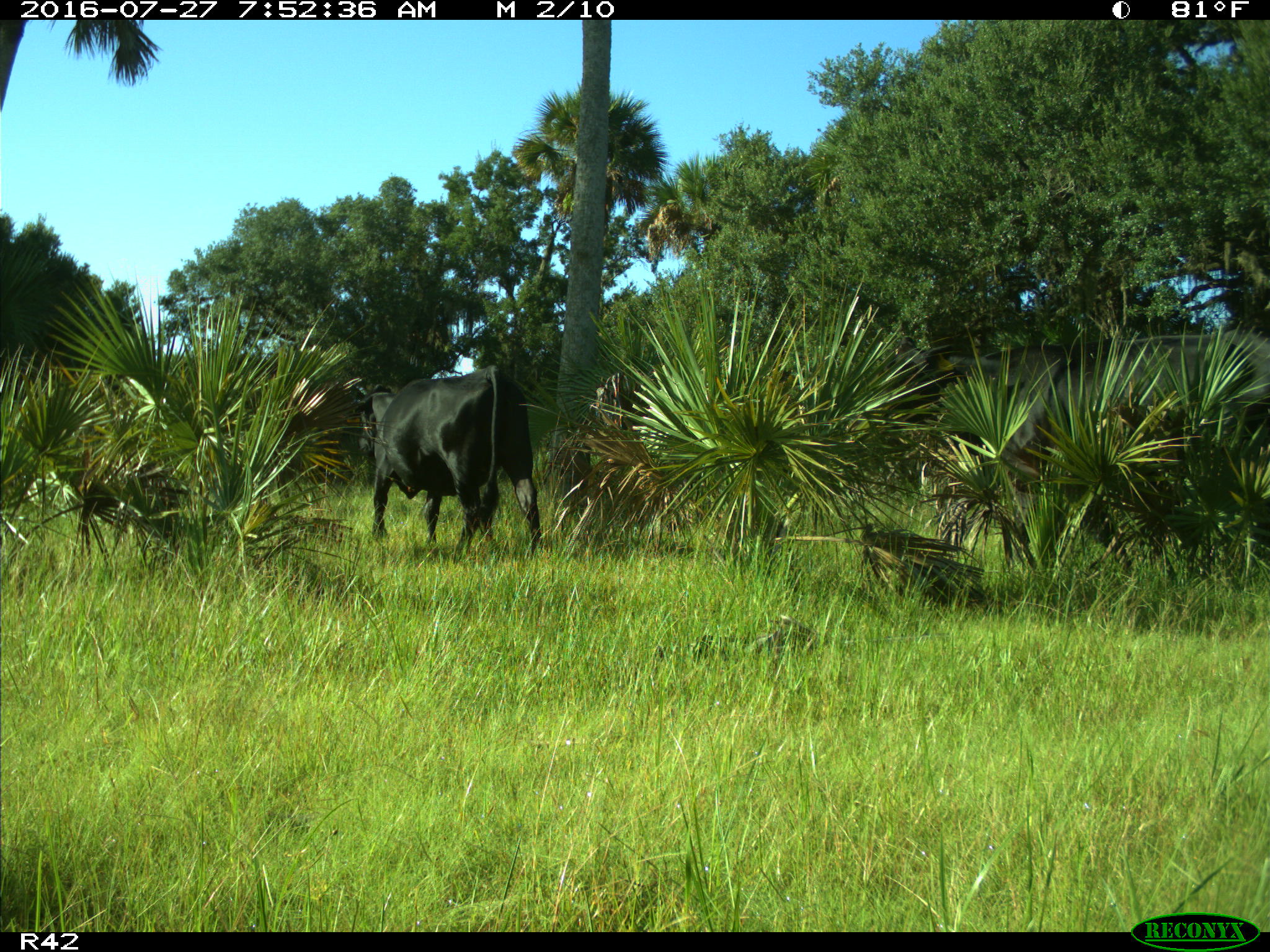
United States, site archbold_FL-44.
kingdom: Animalia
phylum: Chordata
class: Mammalia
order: Artiodactyla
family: Bovidae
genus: Bos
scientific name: Bos taurus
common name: domestic cow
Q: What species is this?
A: Bos taurus (domestic cow).